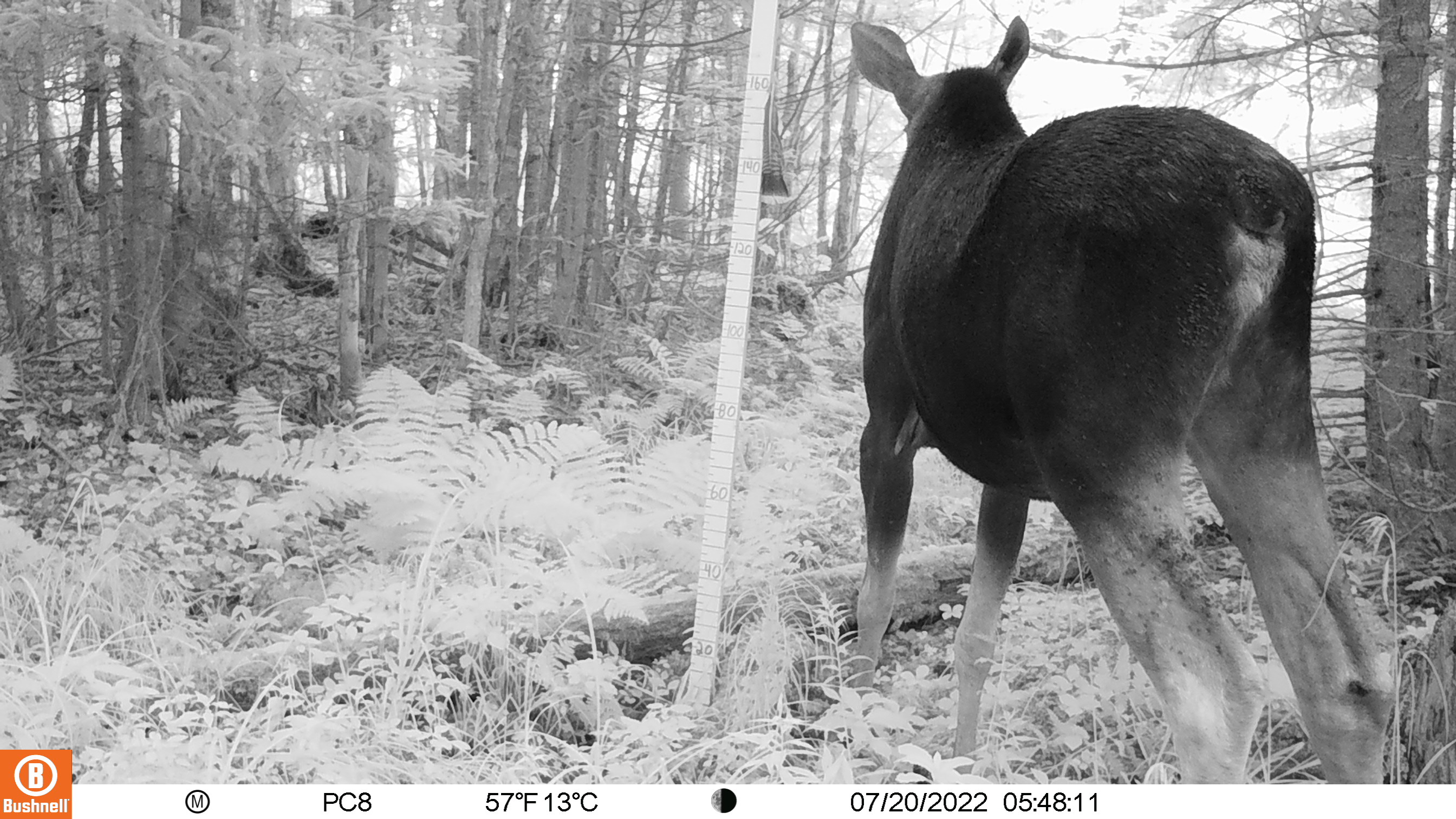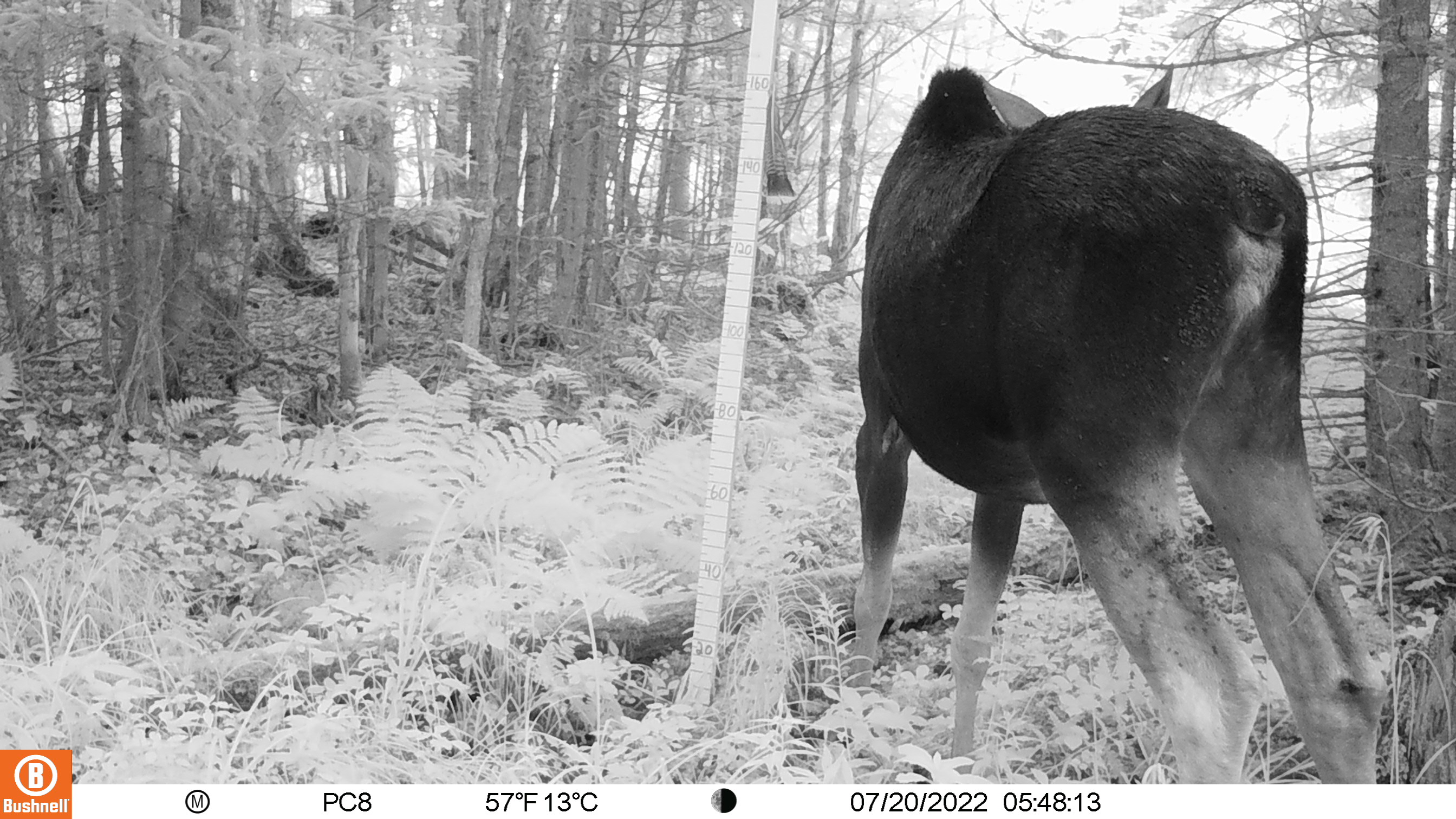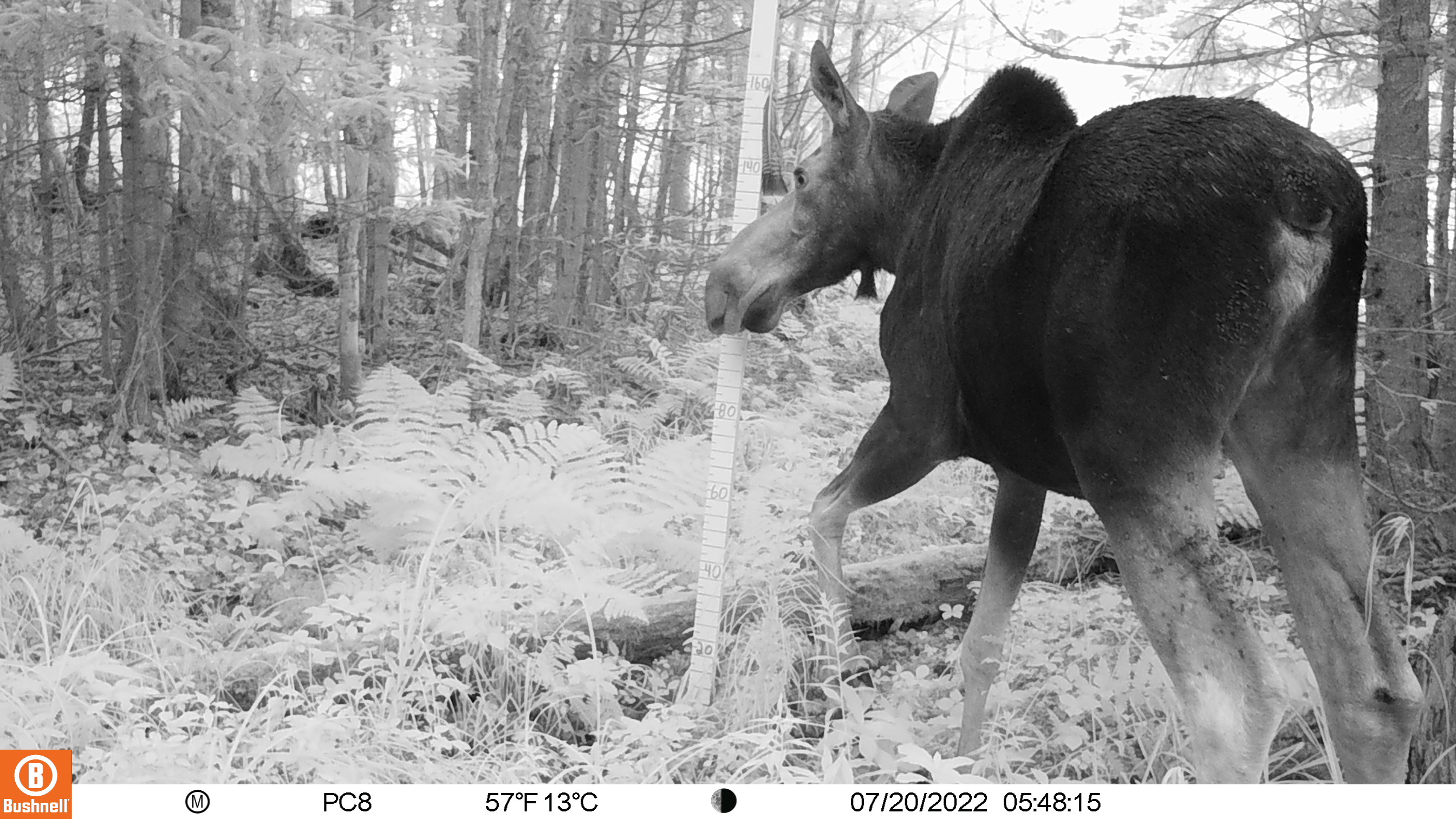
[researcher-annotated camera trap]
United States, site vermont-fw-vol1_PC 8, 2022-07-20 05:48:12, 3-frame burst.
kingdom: Animalia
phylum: Chordata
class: Mammalia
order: Artiodactyla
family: Cervidae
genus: Alces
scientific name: Alces alces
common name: moose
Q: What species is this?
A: Moose (Alces alces).